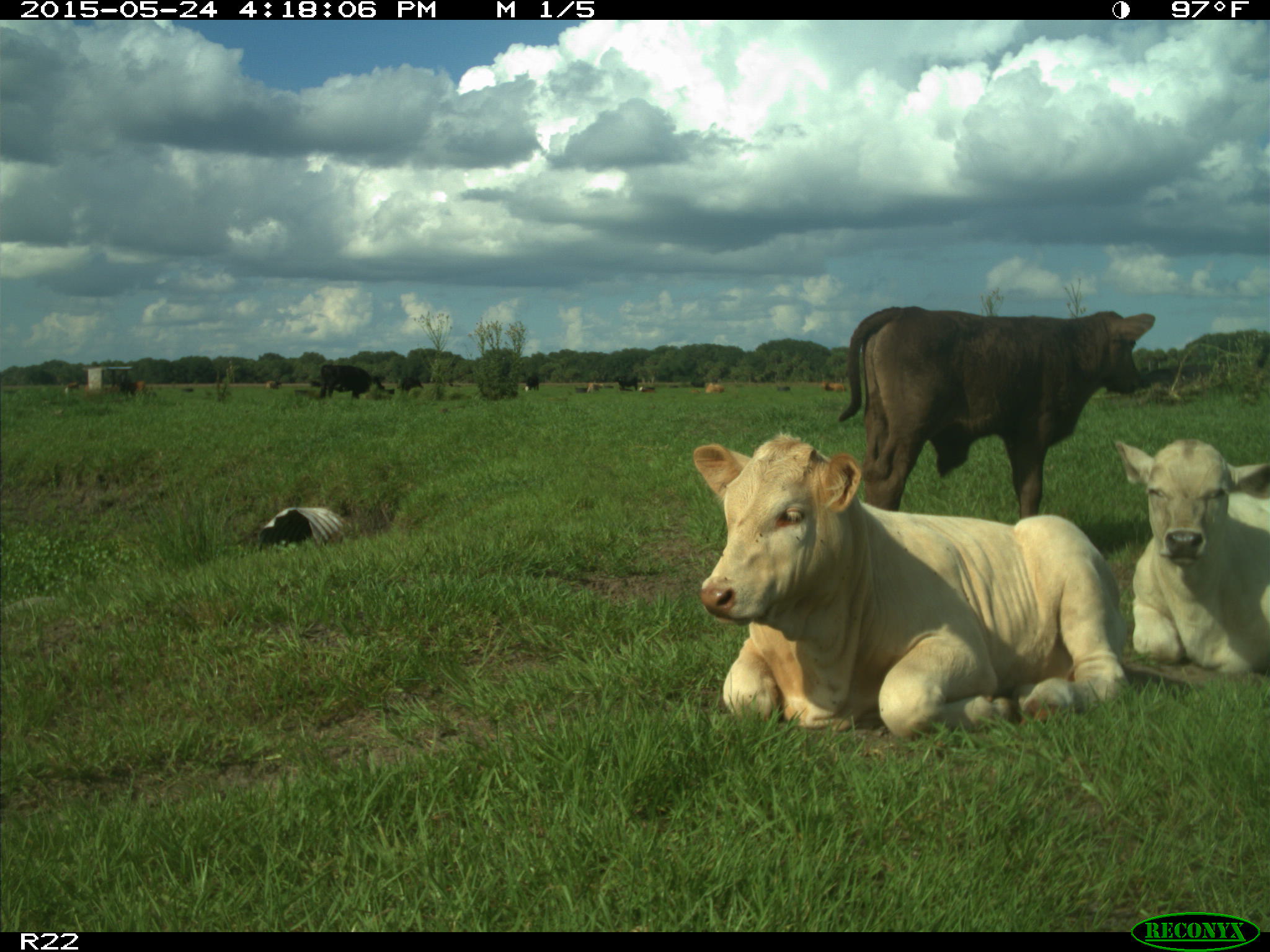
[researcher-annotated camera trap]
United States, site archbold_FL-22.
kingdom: Animalia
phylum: Chordata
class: Mammalia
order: Artiodactyla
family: Bovidae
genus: Bos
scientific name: Bos taurus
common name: domestic cow